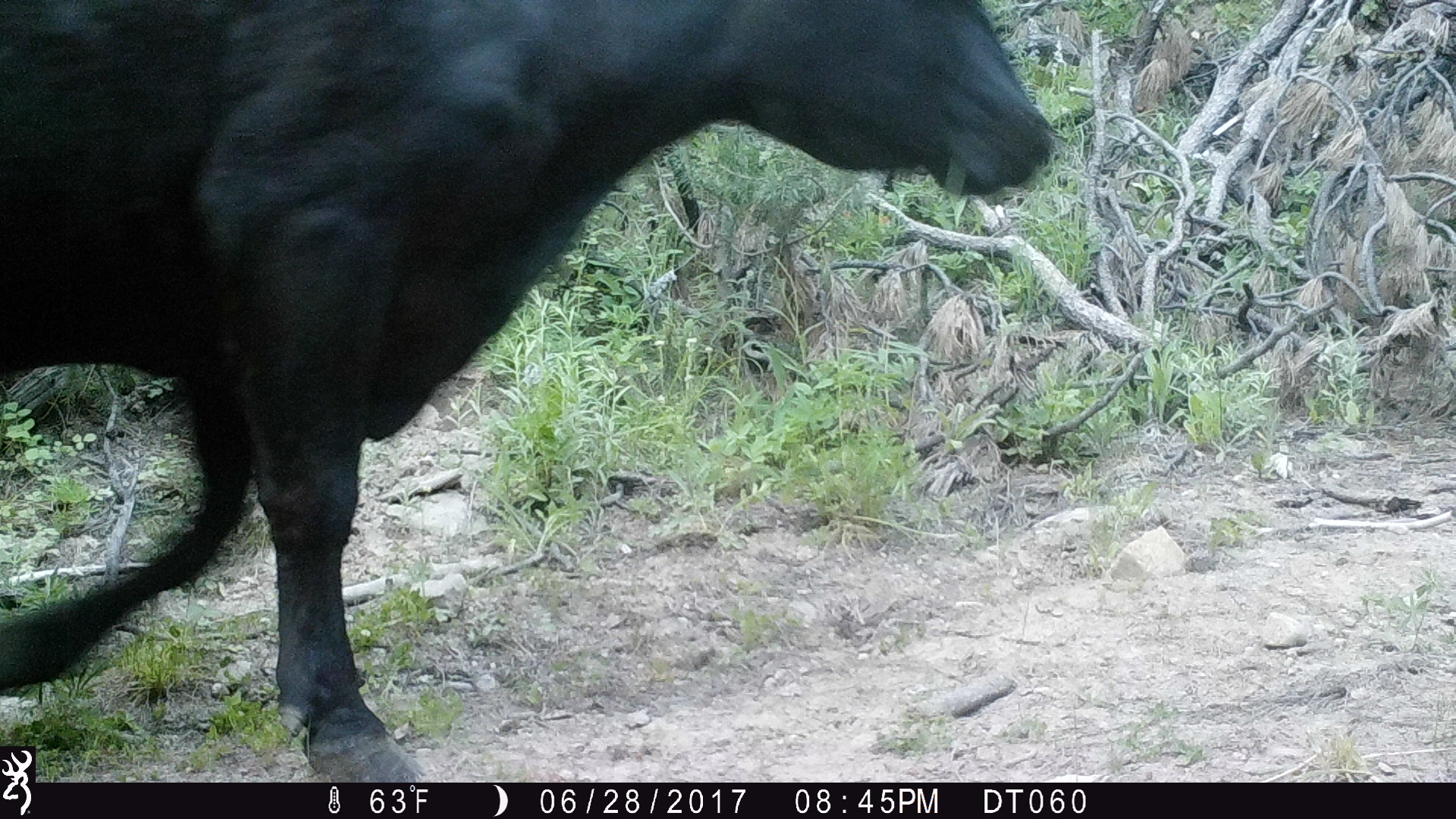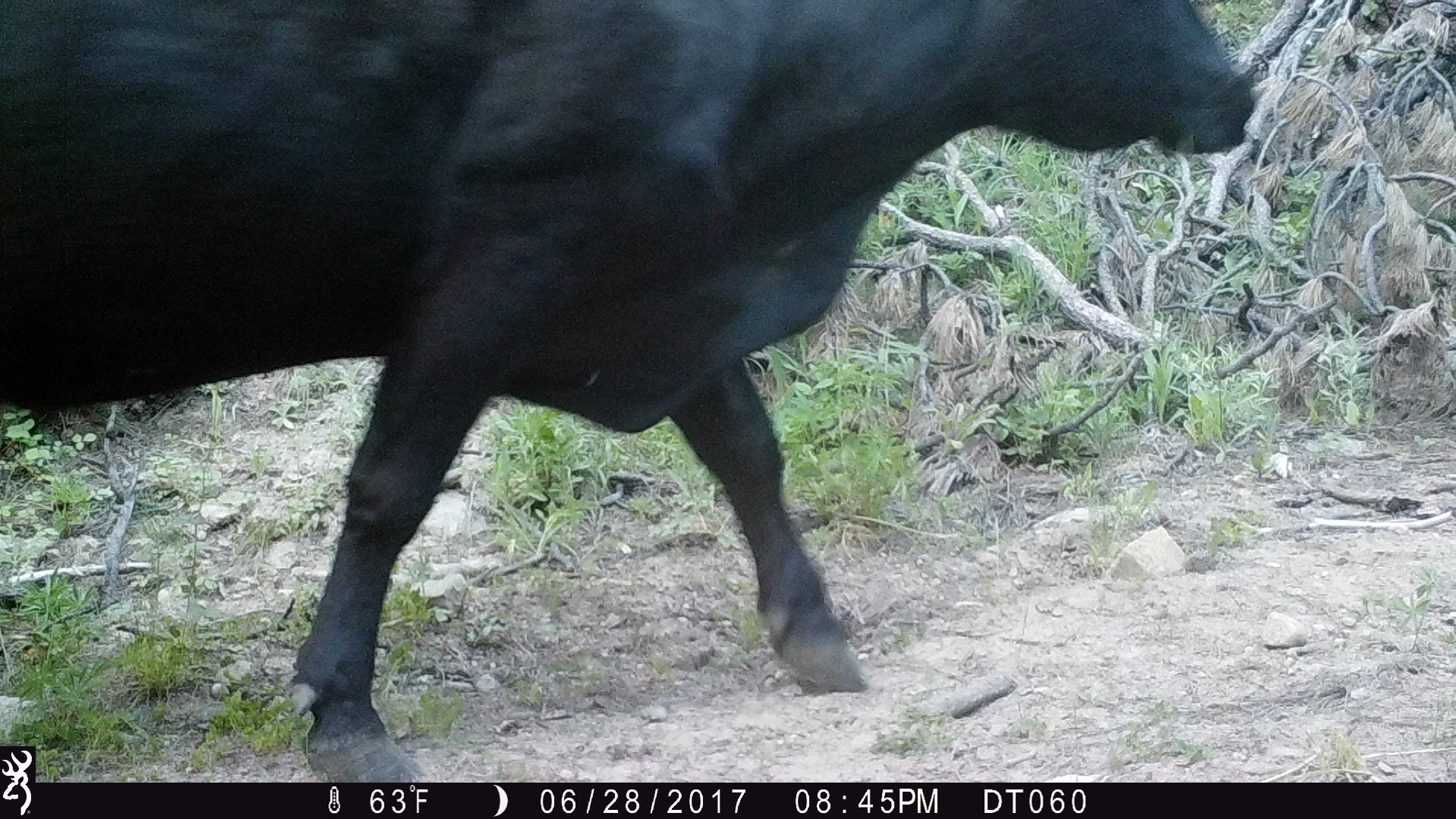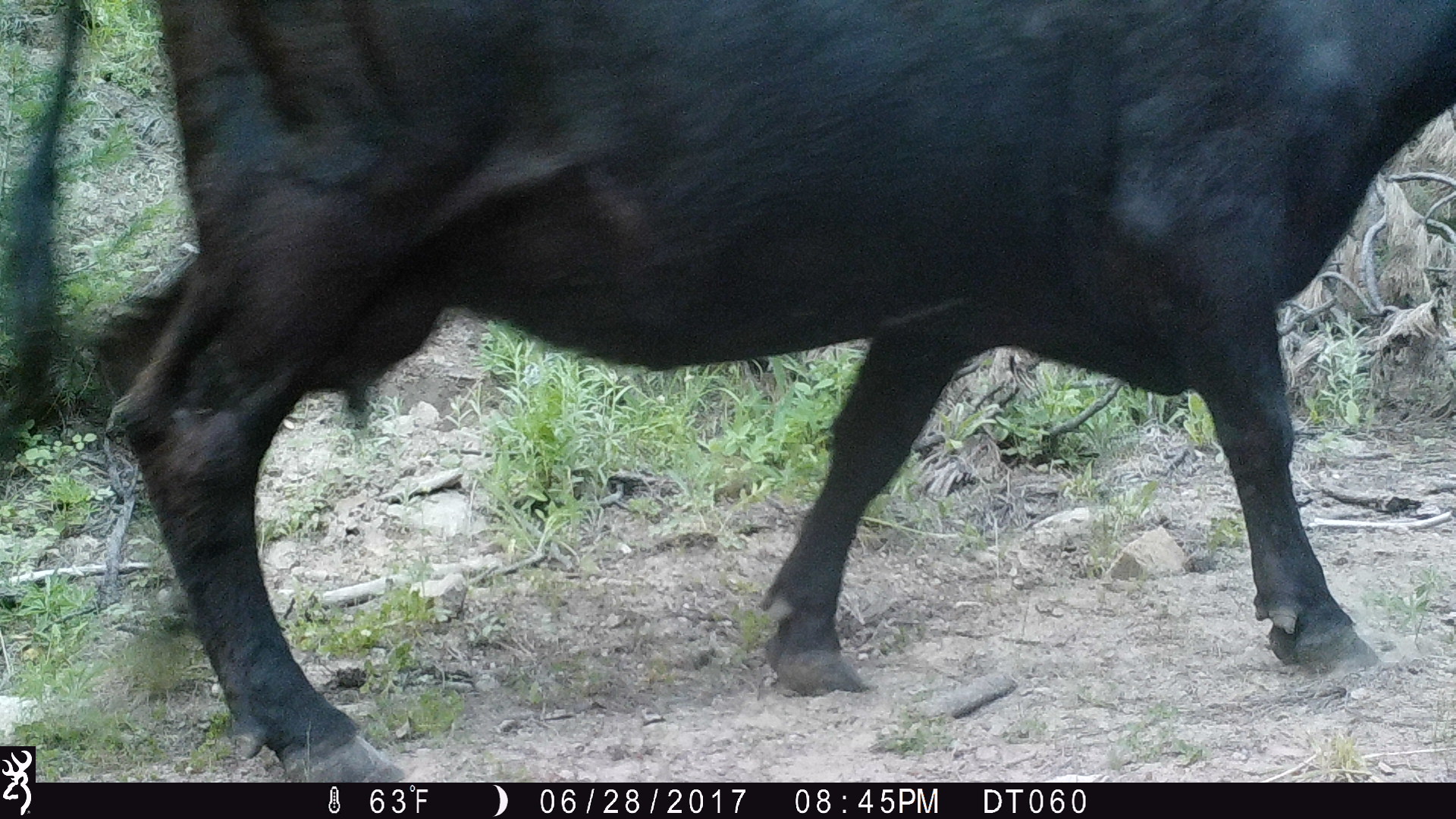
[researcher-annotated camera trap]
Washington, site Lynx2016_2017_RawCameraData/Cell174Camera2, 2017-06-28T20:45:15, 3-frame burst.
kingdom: Animalia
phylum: Chordata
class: Mammalia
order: Artiodactyla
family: Bovidae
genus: Bos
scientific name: Bos taurus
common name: domestic cattle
Domestic cattle (Bos taurus). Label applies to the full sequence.